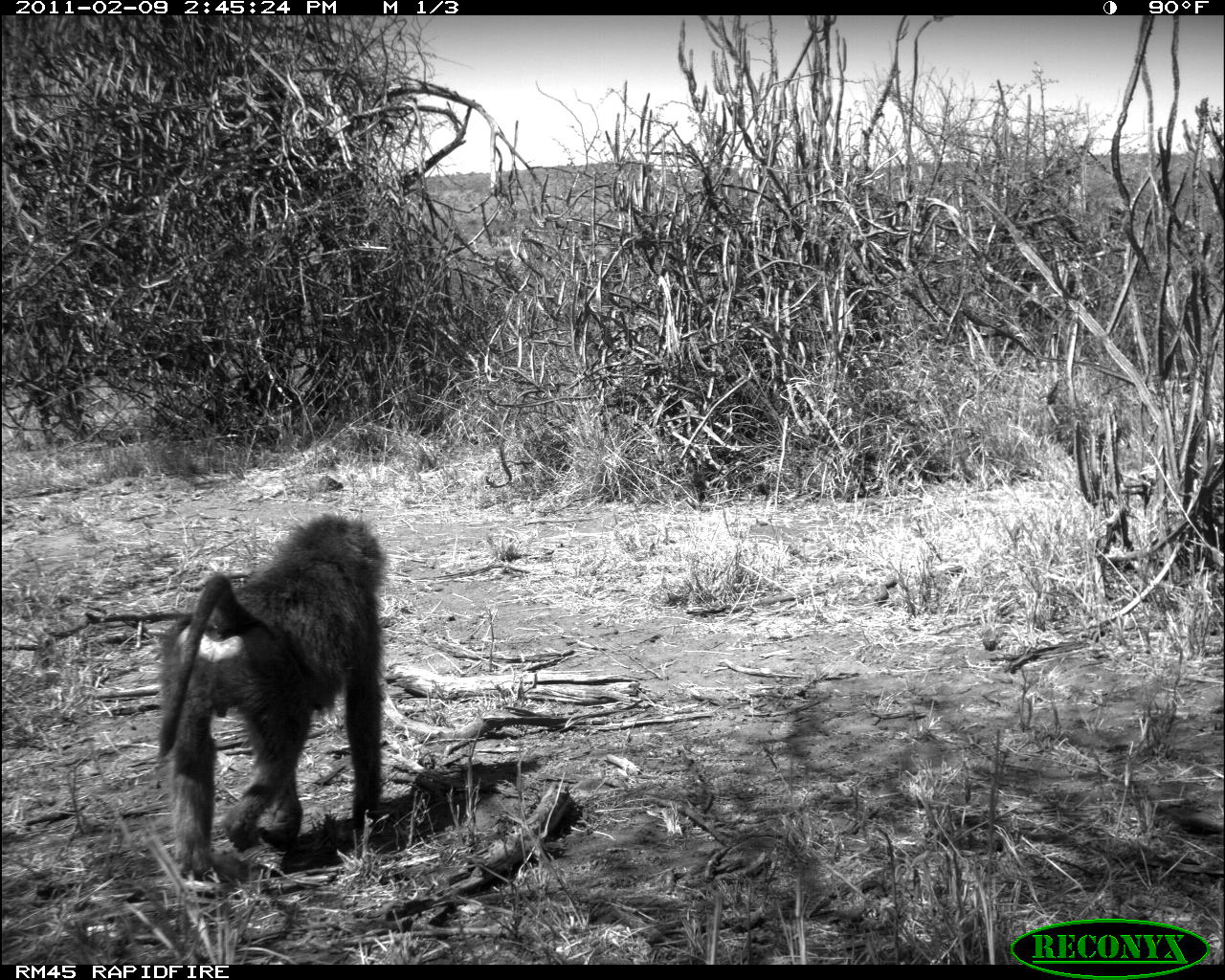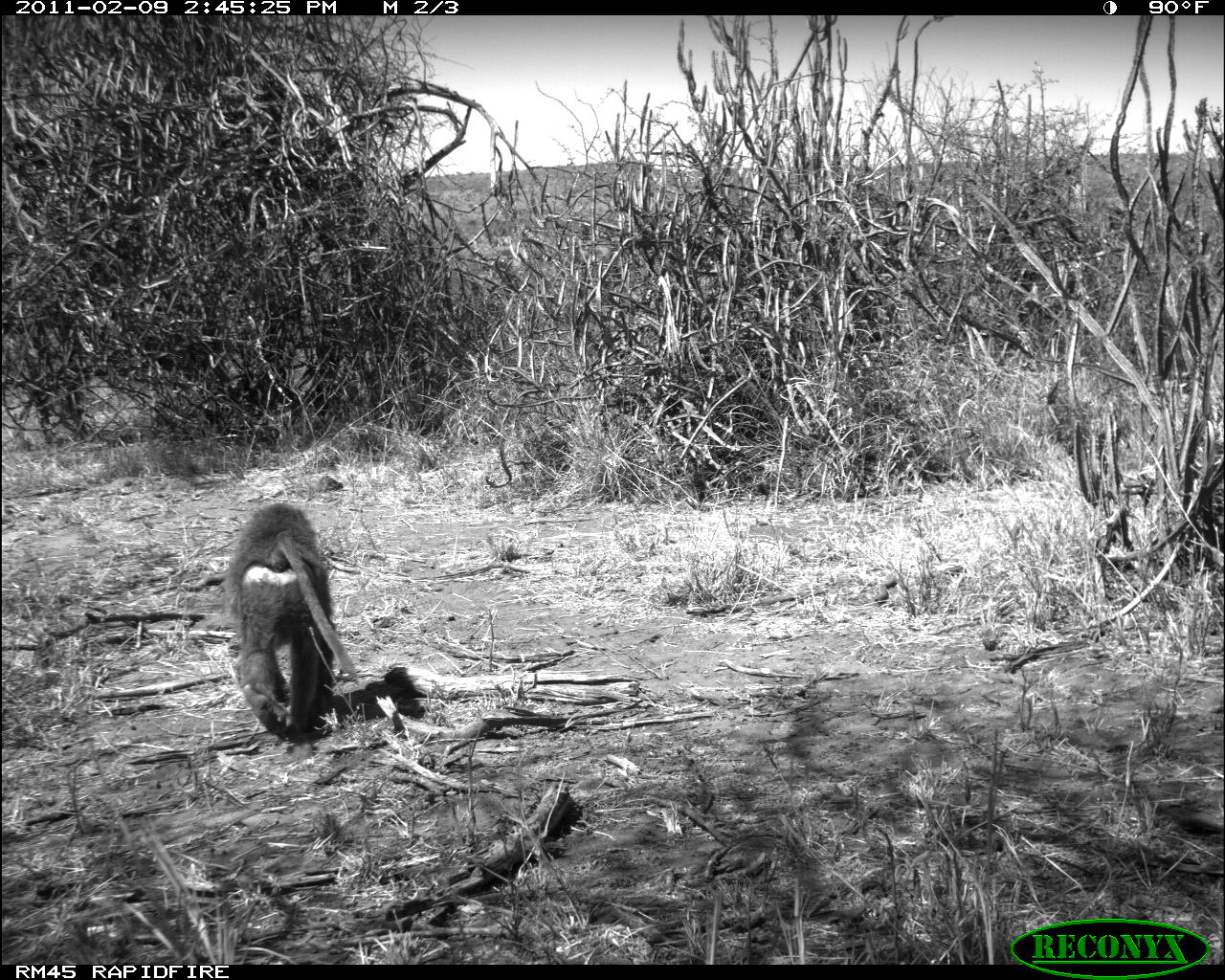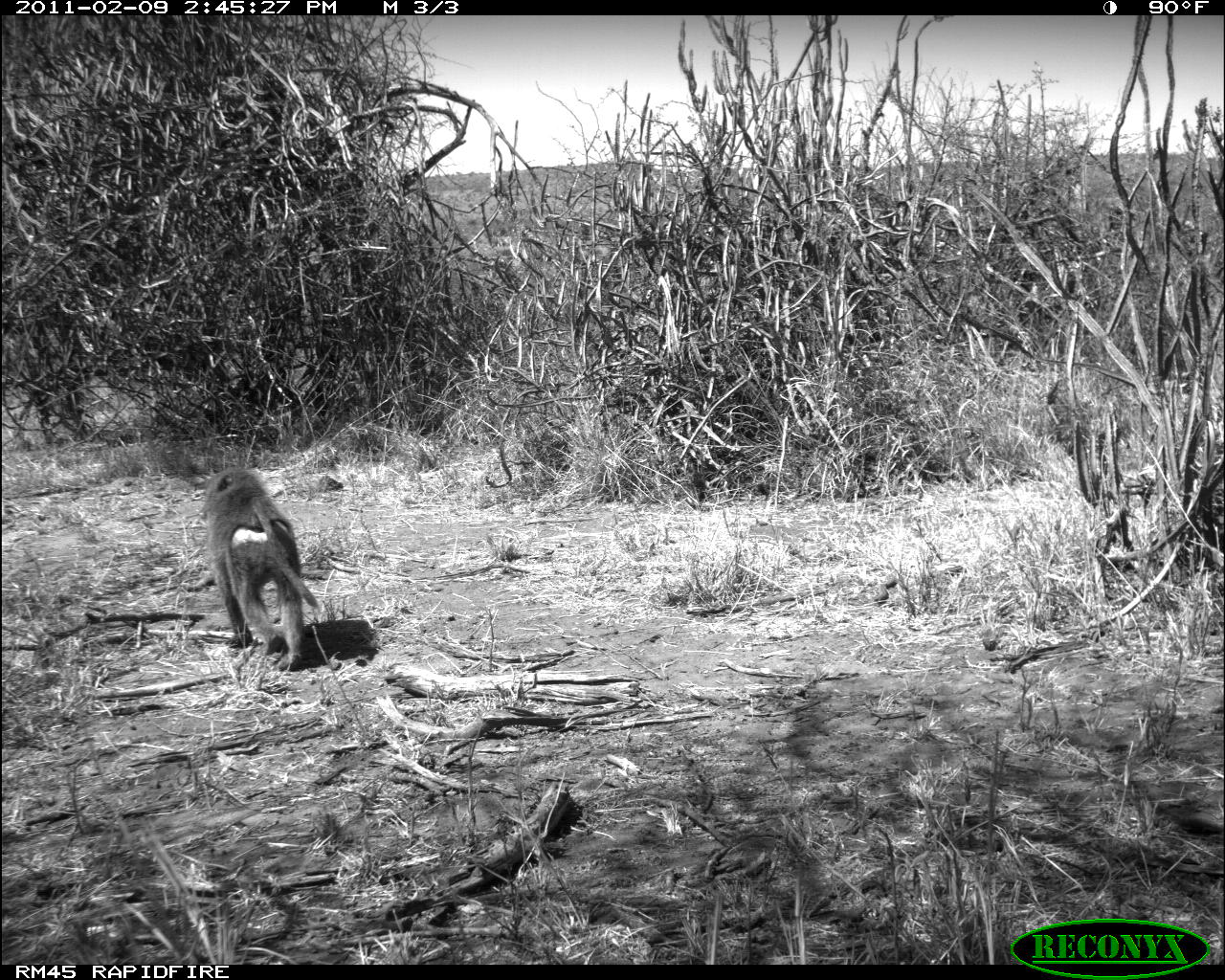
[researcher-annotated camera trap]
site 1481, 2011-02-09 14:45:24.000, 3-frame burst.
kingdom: Animalia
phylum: Chordata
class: Mammalia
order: Primates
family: Cercopithecidae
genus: Papio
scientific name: Papio anubis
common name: olive baboon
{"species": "Papio anubis (olive baboon)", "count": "1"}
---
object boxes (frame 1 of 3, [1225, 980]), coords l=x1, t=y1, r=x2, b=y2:
papio anubis: l=153, t=512, r=385, b=883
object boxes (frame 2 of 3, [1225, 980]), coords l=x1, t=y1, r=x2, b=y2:
papio anubis: l=225, t=501, r=359, b=756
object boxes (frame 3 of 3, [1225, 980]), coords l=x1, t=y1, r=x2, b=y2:
papio anubis: l=204, t=465, r=318, b=669